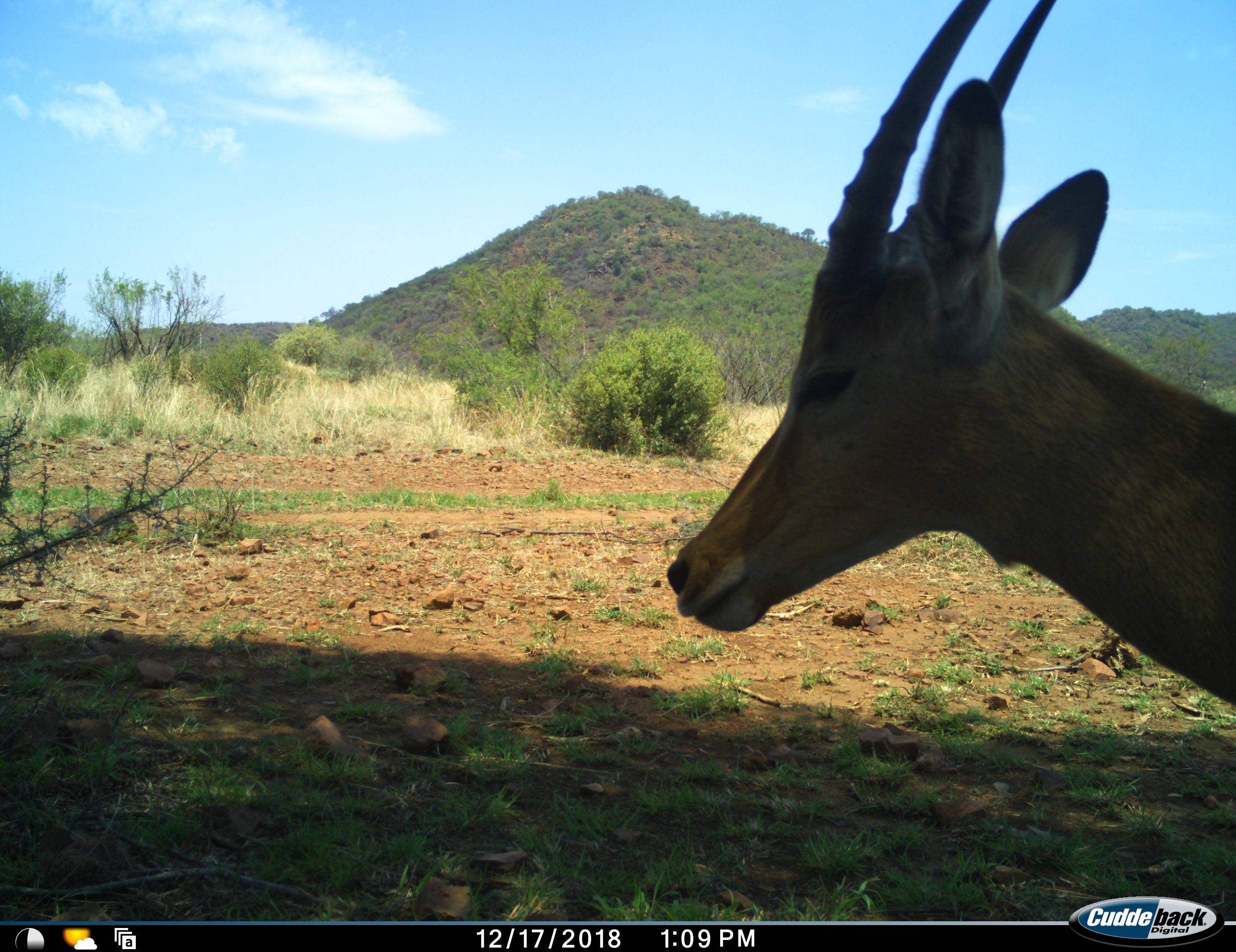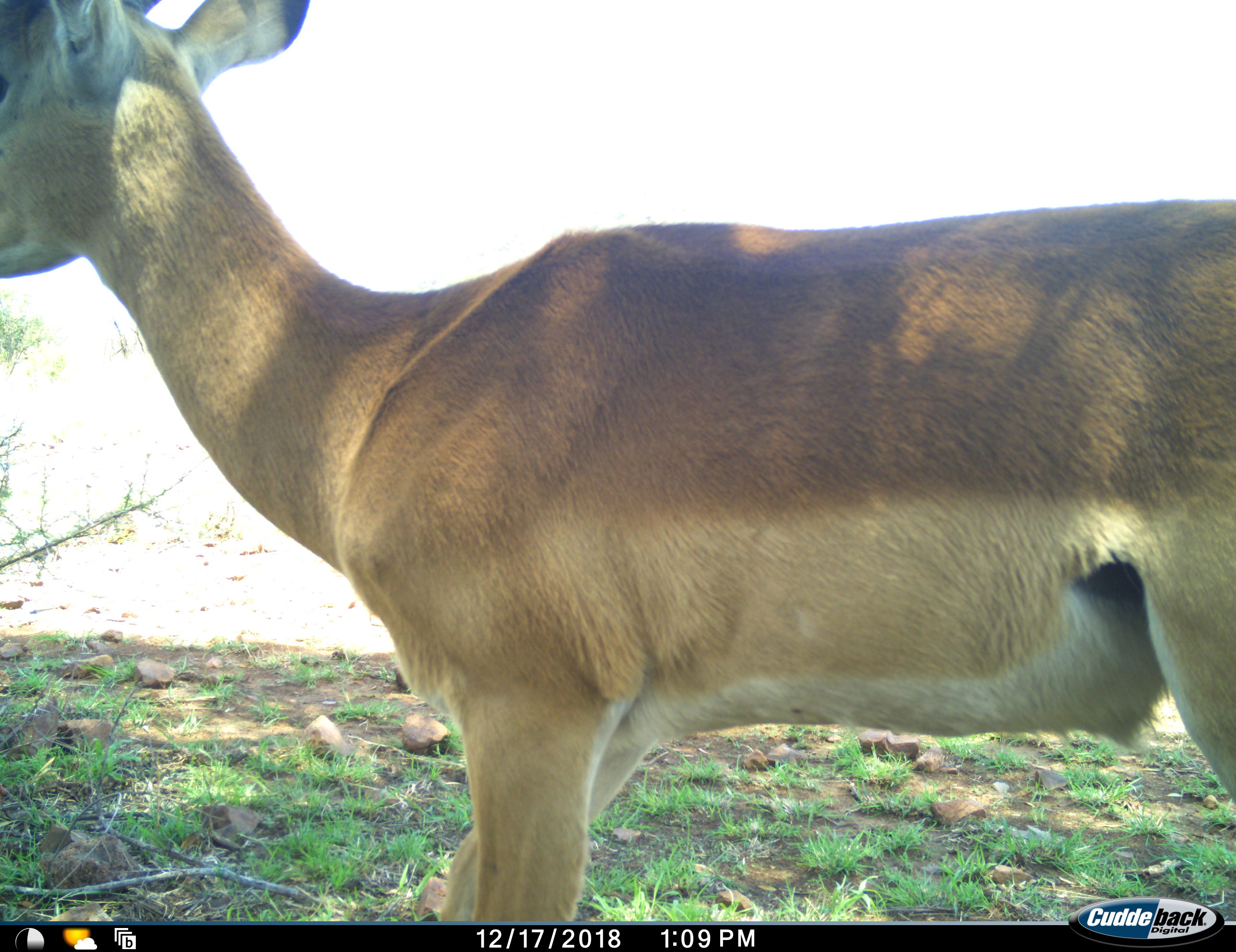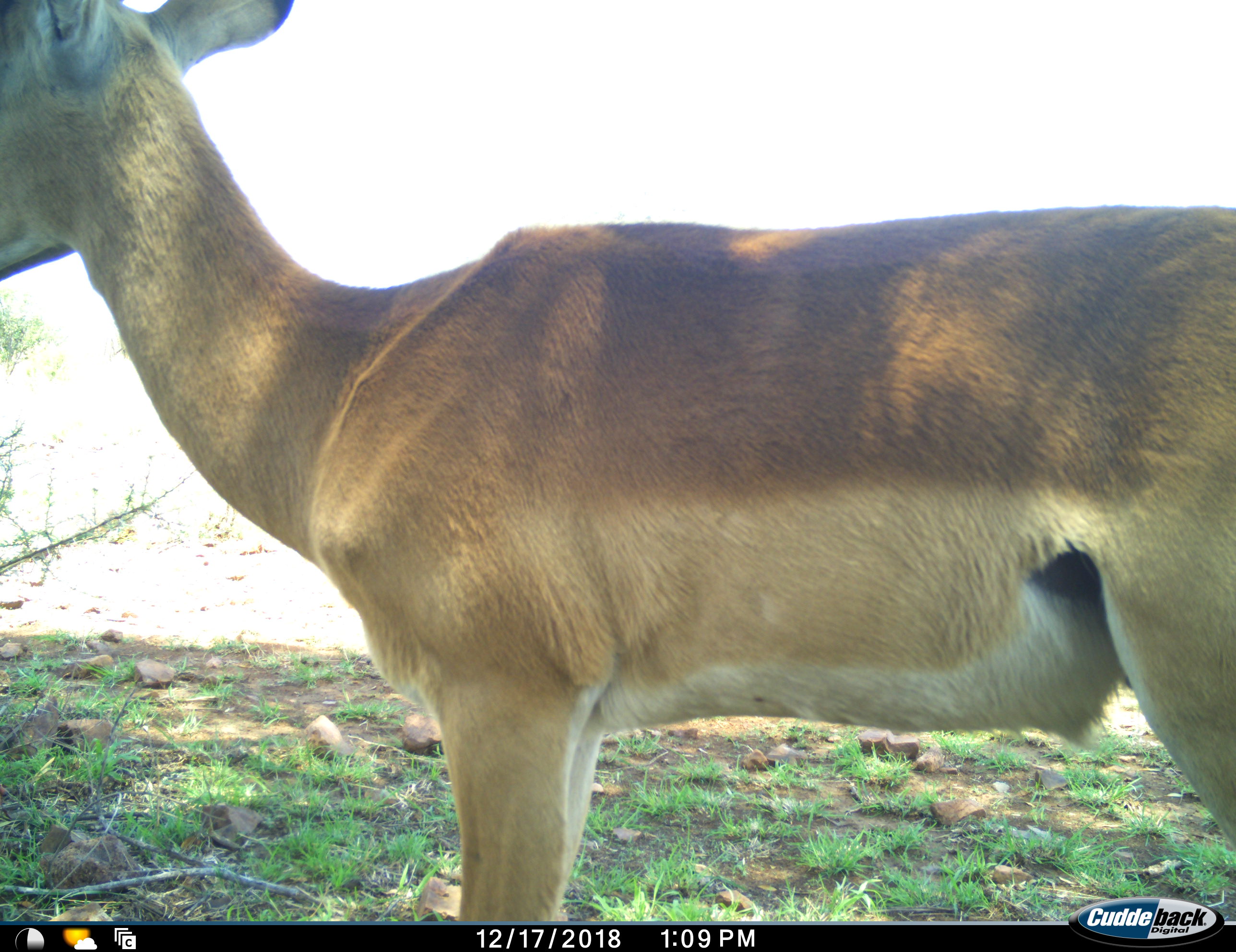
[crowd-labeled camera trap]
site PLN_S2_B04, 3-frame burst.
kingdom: Animalia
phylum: Chordata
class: Mammalia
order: Artiodactyla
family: Bovidae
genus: Aepyceros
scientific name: Aepyceros melampus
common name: impala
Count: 1.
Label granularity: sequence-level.